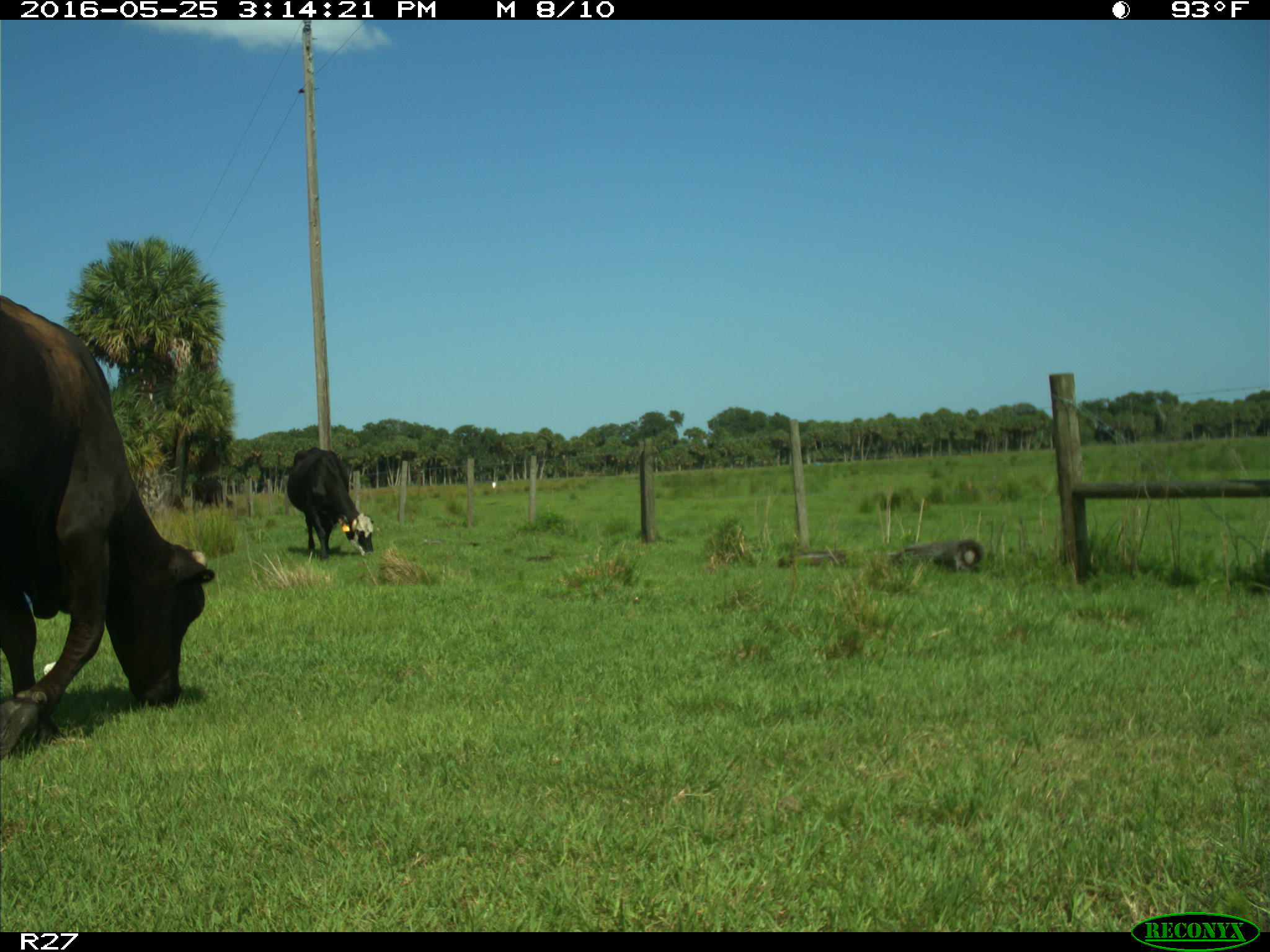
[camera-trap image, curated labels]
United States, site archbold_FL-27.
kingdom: Animalia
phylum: Chordata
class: Mammalia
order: Artiodactyla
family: Bovidae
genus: Bos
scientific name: Bos taurus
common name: domestic cow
Bos taurus (domestic cow).